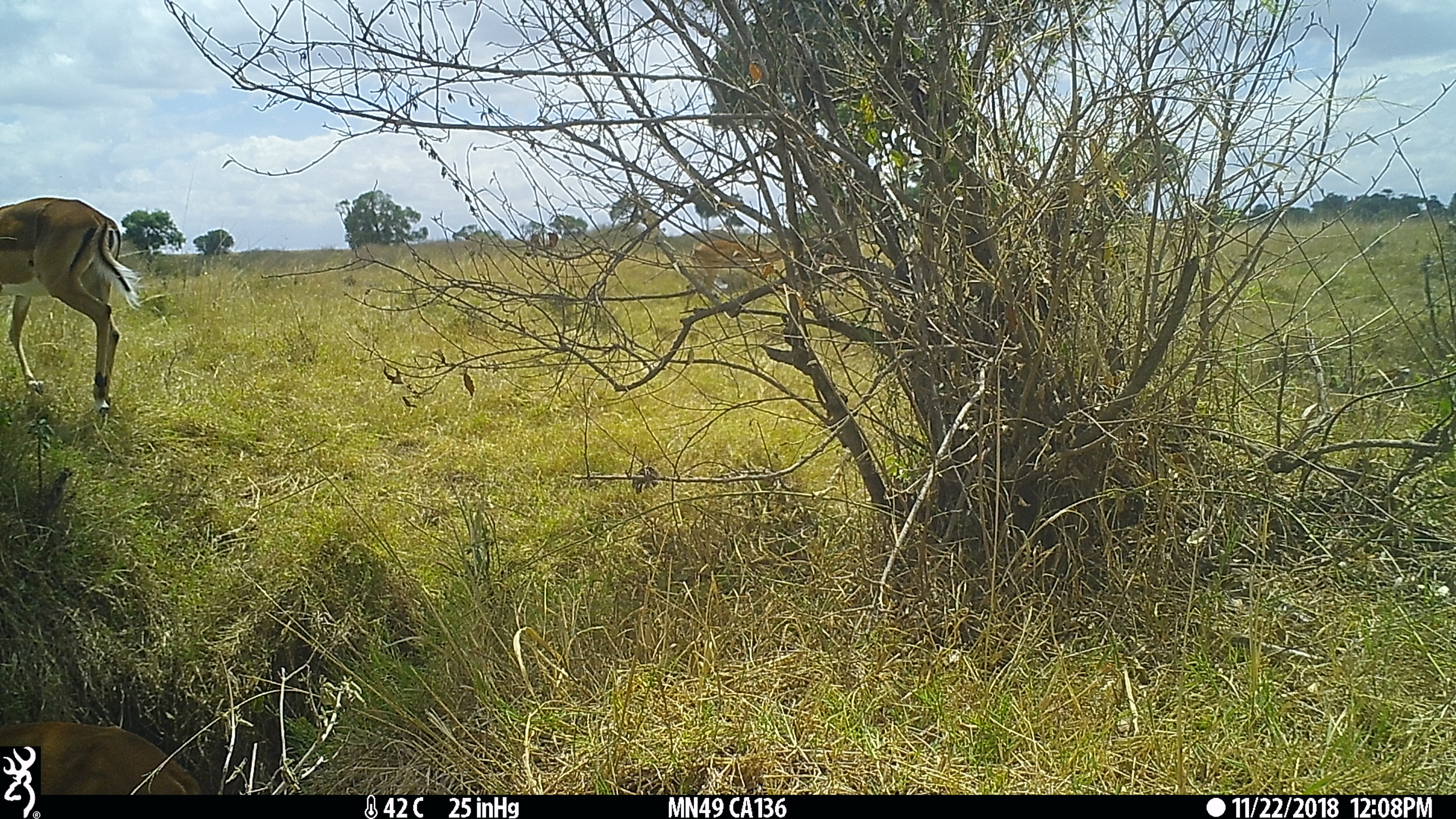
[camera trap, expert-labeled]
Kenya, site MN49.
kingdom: Animalia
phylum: Chordata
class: Mammalia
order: Artiodactyla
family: Bovidae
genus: Aepyceros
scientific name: Aepyceros melampus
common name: impala